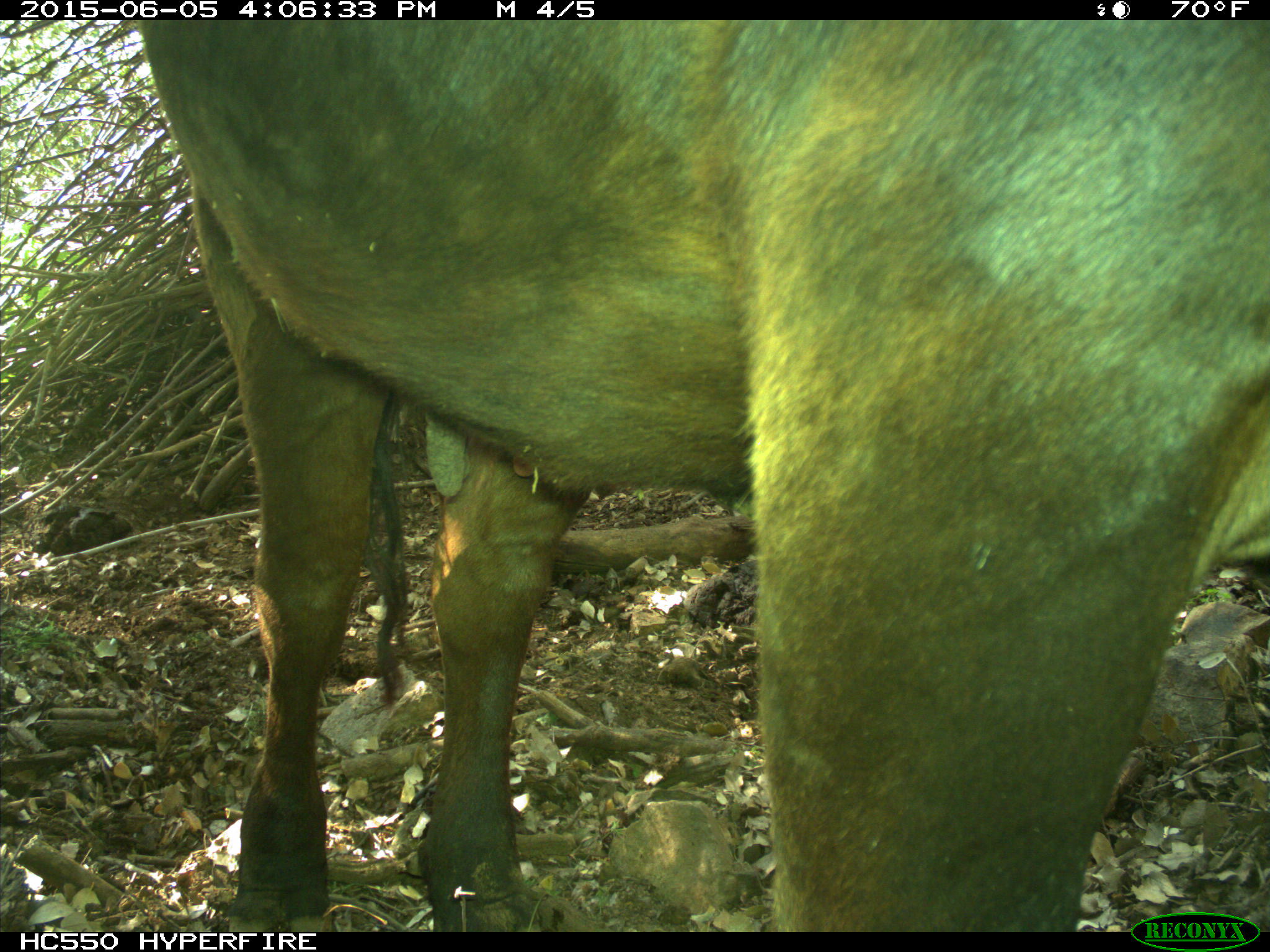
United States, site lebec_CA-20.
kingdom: Animalia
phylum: Chordata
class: Mammalia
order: Artiodactyla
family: Bovidae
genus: Bos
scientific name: Bos taurus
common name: domestic cow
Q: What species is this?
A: Bos taurus (domestic cow).